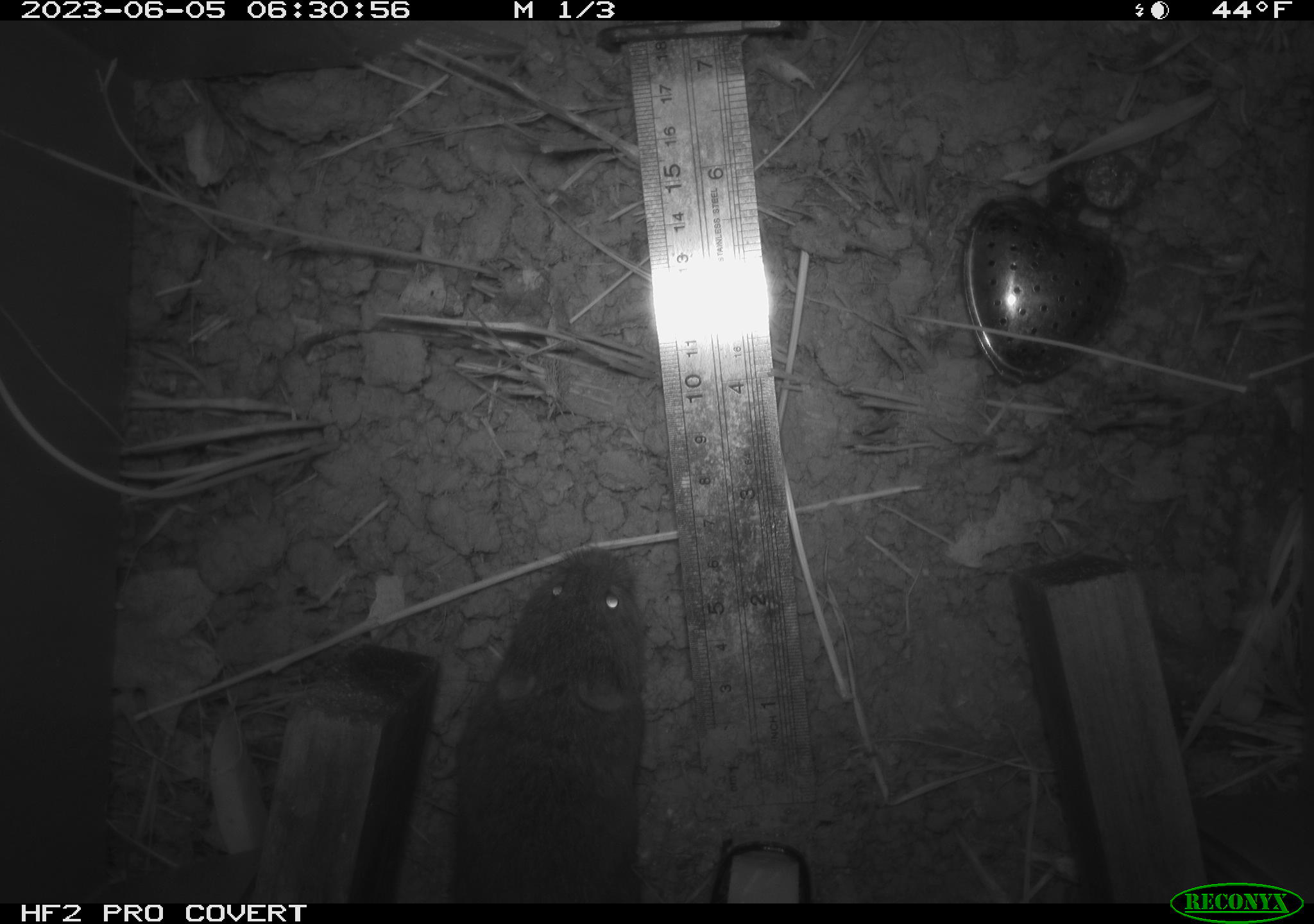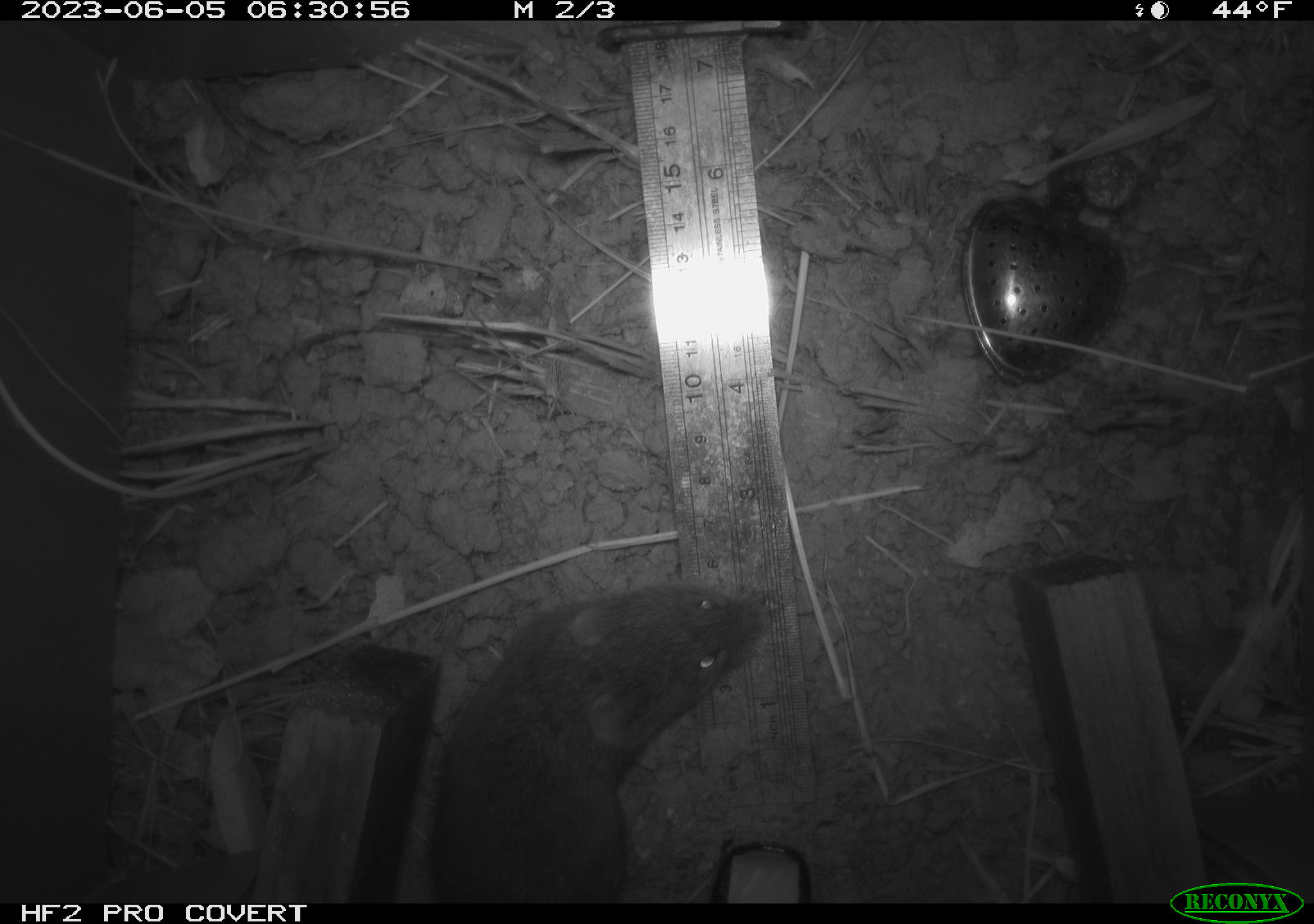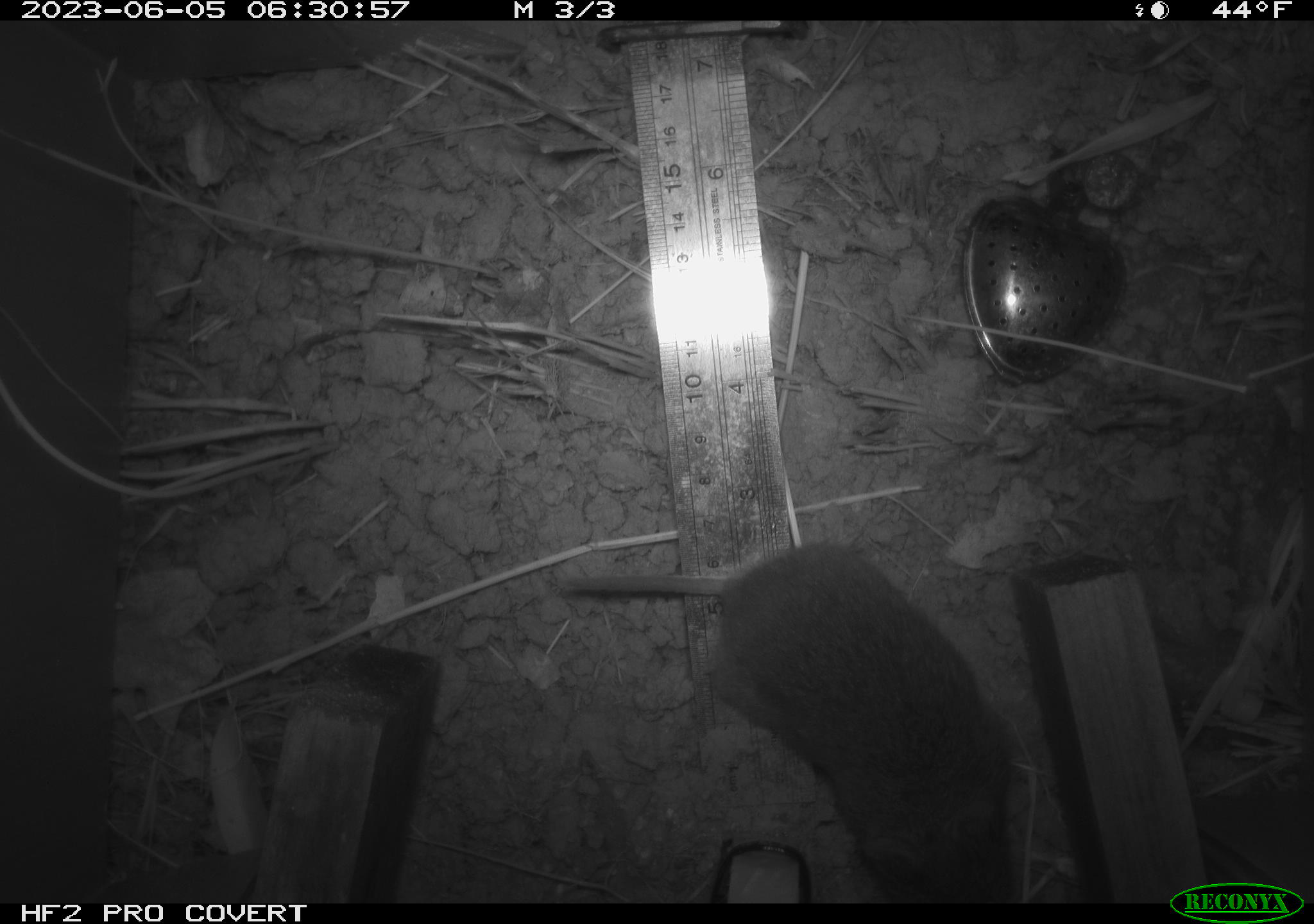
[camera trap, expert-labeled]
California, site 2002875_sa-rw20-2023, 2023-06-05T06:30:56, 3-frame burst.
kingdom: Animalia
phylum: Chordata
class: Mammalia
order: Rodentia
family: Cricetidae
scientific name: Arvicolinae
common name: voles, lemmings, and muskrats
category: arvicolinae subfamily